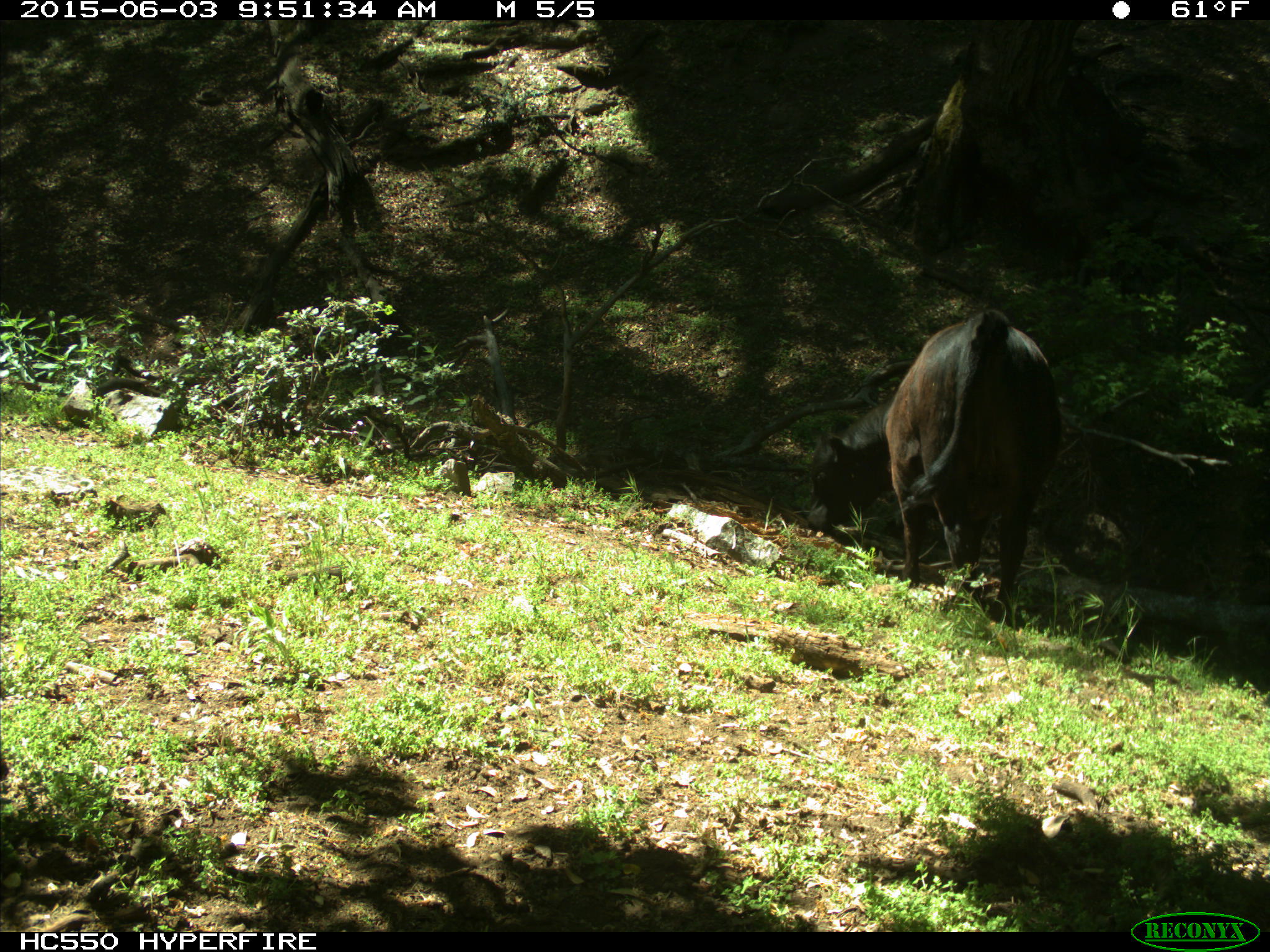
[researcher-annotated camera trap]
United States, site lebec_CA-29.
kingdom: Animalia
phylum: Chordata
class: Mammalia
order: Artiodactyla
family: Bovidae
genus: Bos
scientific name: Bos taurus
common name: domestic cow